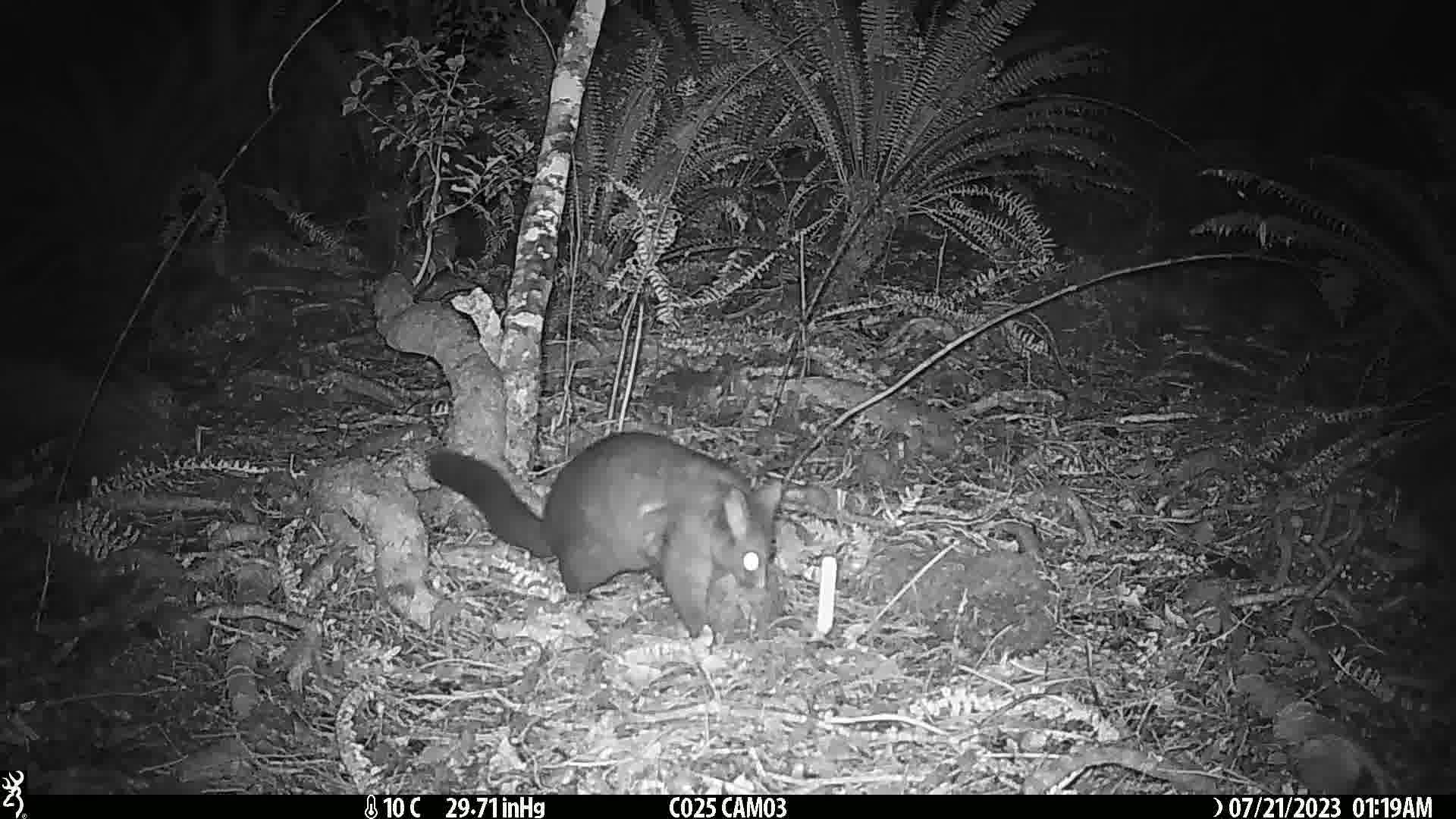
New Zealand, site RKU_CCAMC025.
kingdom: Animalia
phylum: Chordata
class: Mammalia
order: Diprotodontia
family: Phalangeridae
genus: Trichosurus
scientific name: Trichosurus vulpecula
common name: common brushtail possum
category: possum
Possum (common brushtail possum) (Trichosurus vulpecula).